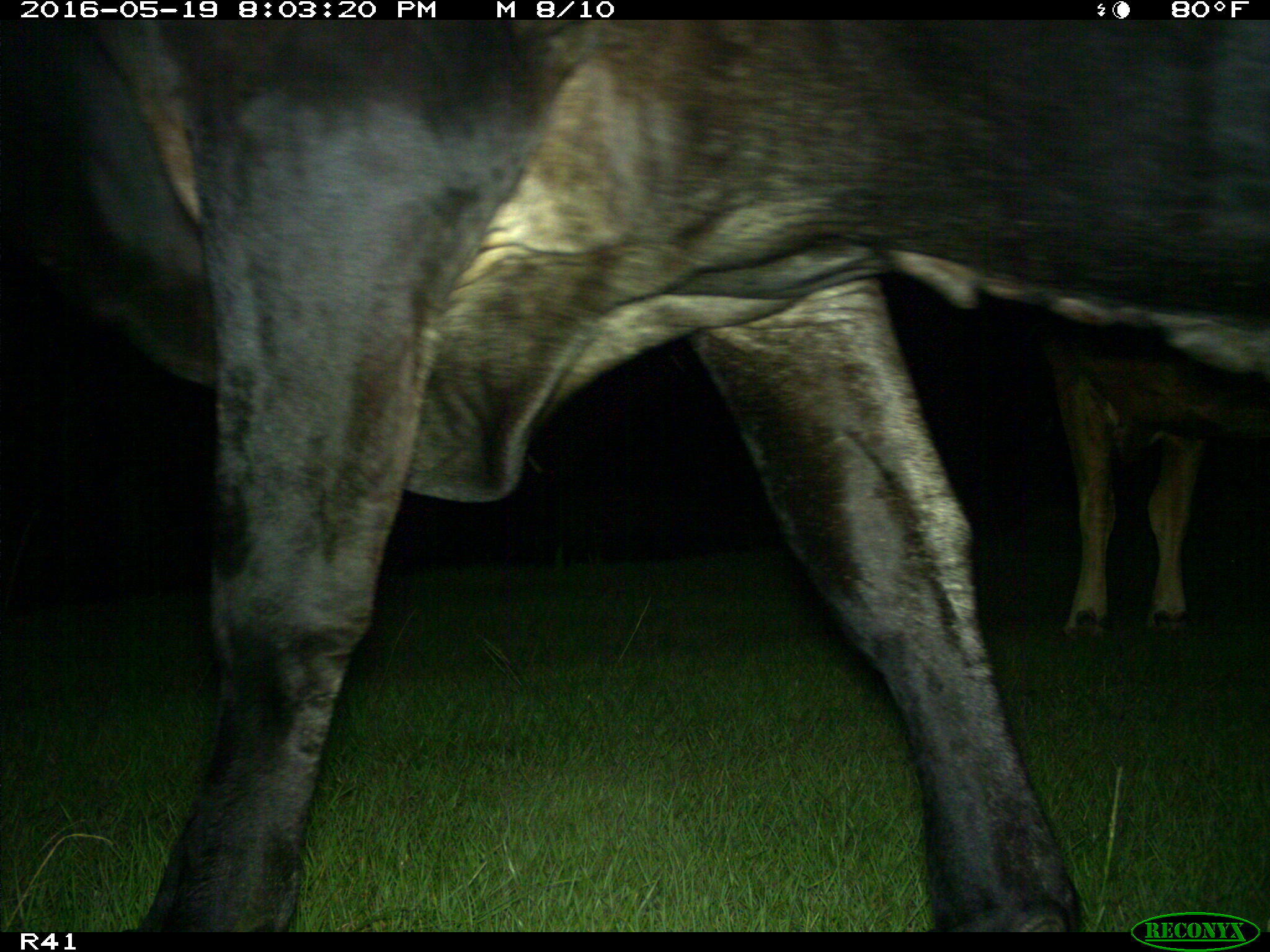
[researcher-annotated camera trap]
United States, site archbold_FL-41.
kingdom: Animalia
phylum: Chordata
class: Mammalia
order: Artiodactyla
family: Bovidae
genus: Bos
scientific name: Bos taurus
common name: domestic cow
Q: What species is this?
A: Bos taurus (domestic cow).